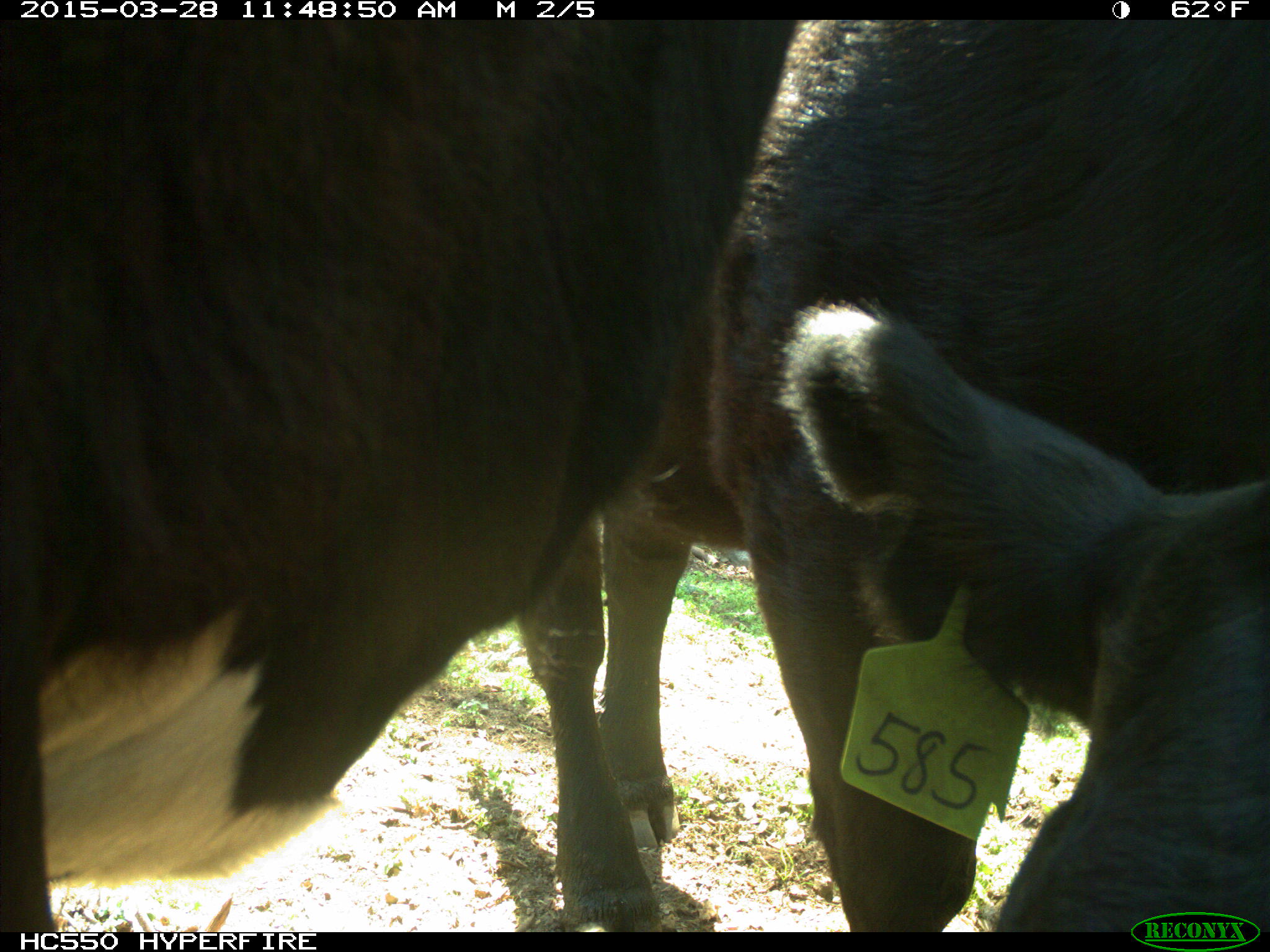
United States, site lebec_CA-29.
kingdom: Animalia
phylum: Chordata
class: Mammalia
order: Artiodactyla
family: Bovidae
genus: Bos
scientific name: Bos taurus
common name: domestic cow